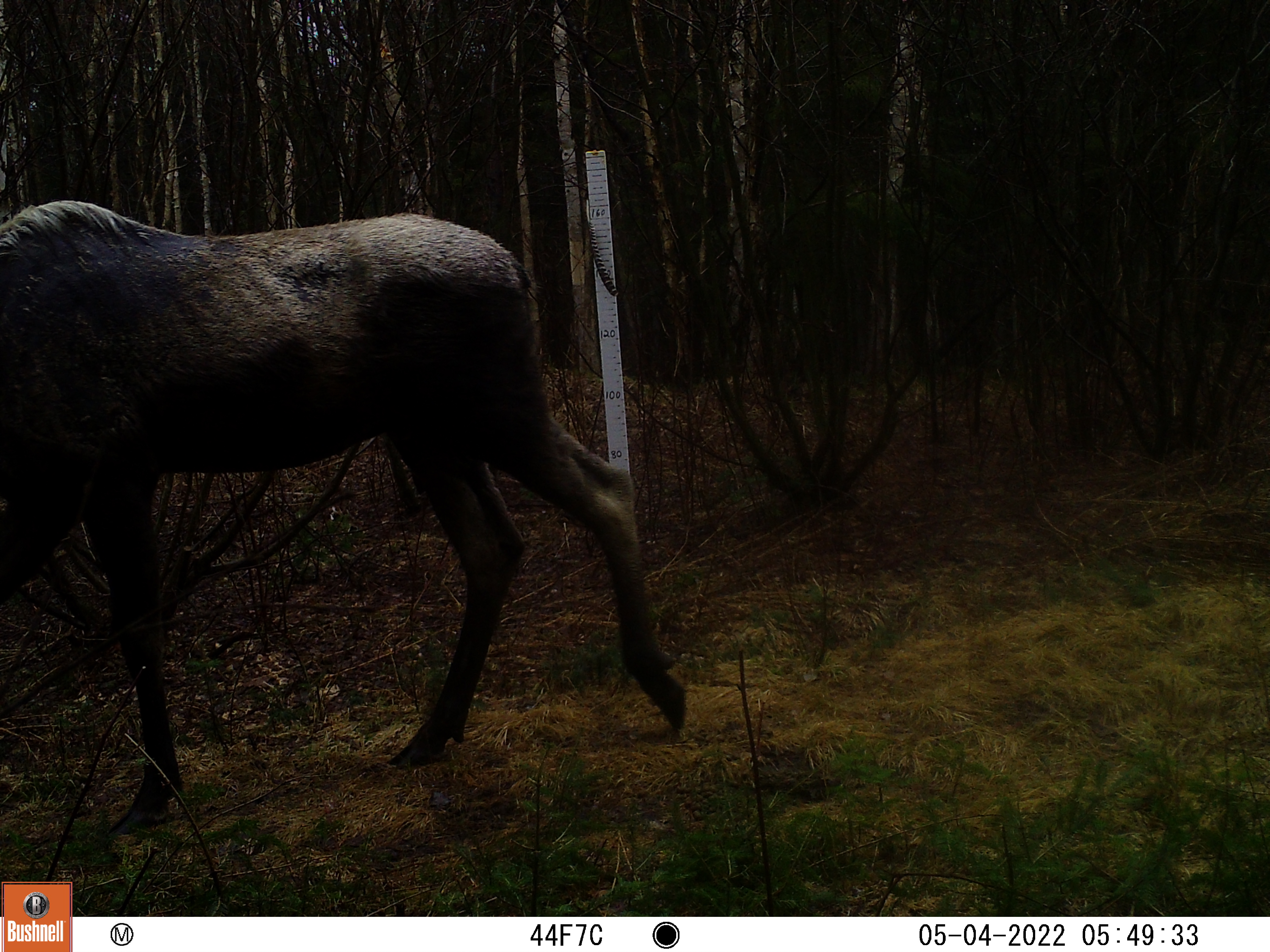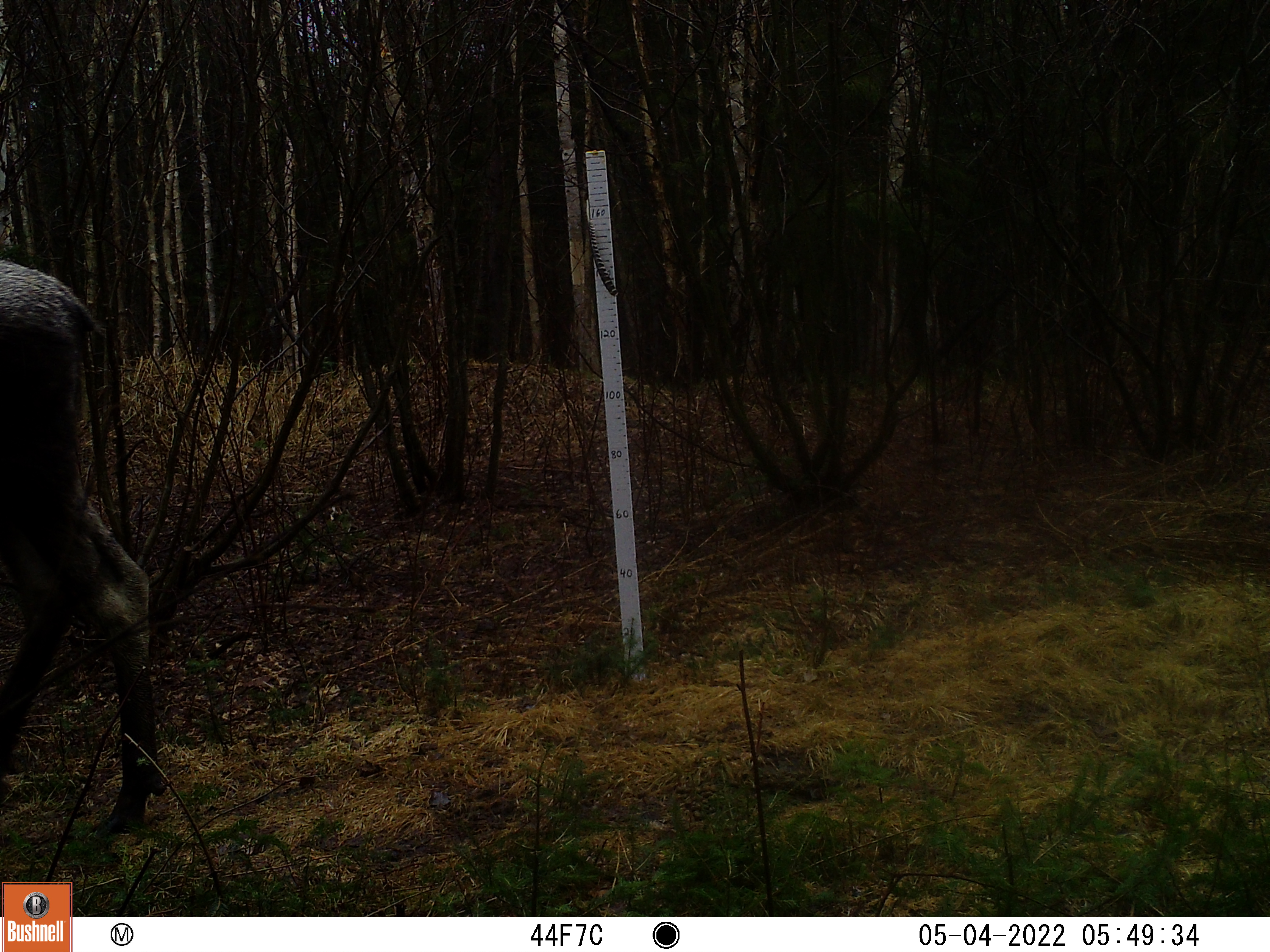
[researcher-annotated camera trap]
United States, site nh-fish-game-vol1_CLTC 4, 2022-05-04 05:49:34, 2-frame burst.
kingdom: Animalia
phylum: Chordata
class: Mammalia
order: Artiodactyla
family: Cervidae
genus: Alces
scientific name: Alces alces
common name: moose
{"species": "moose (Alces alces)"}